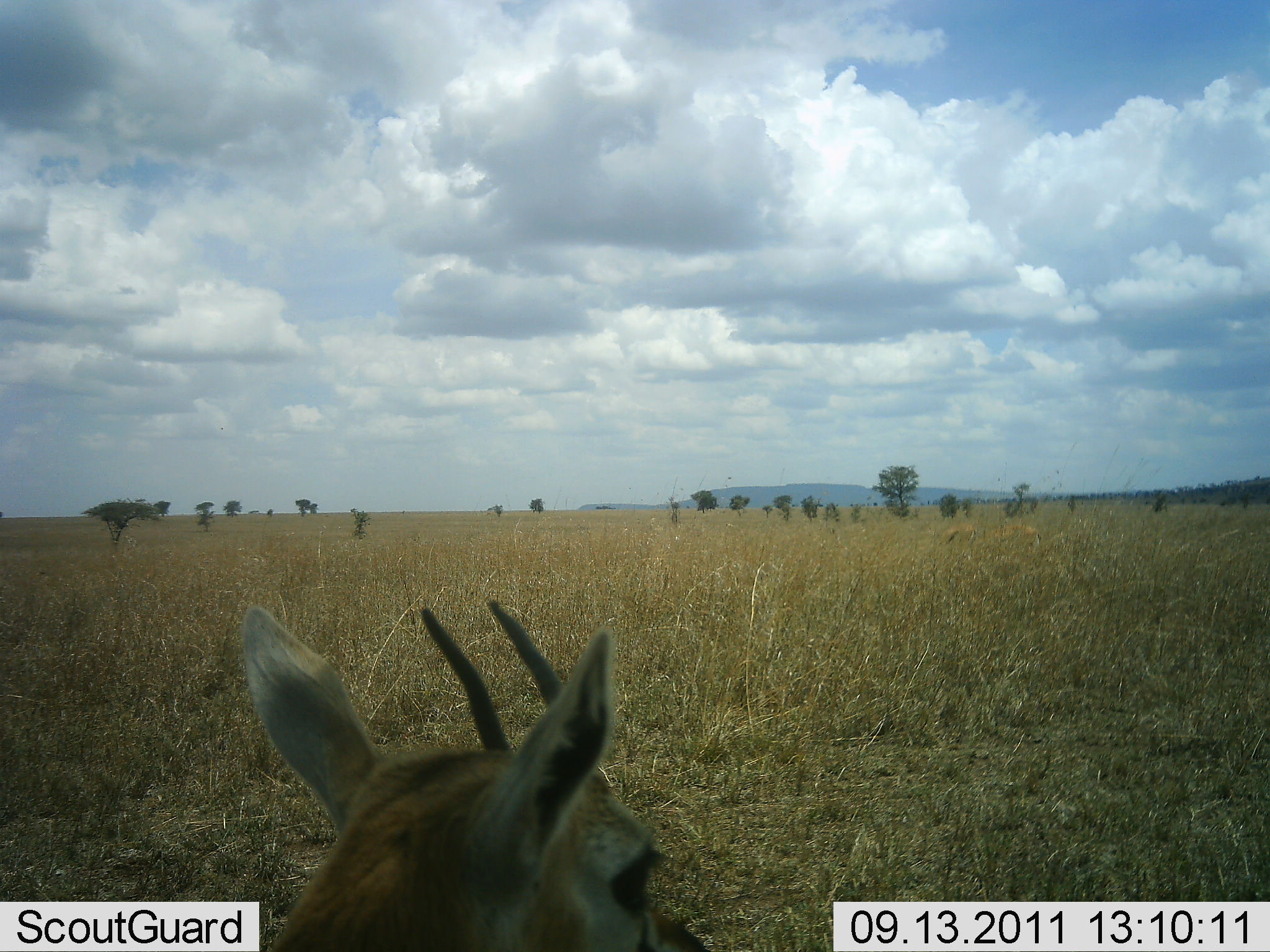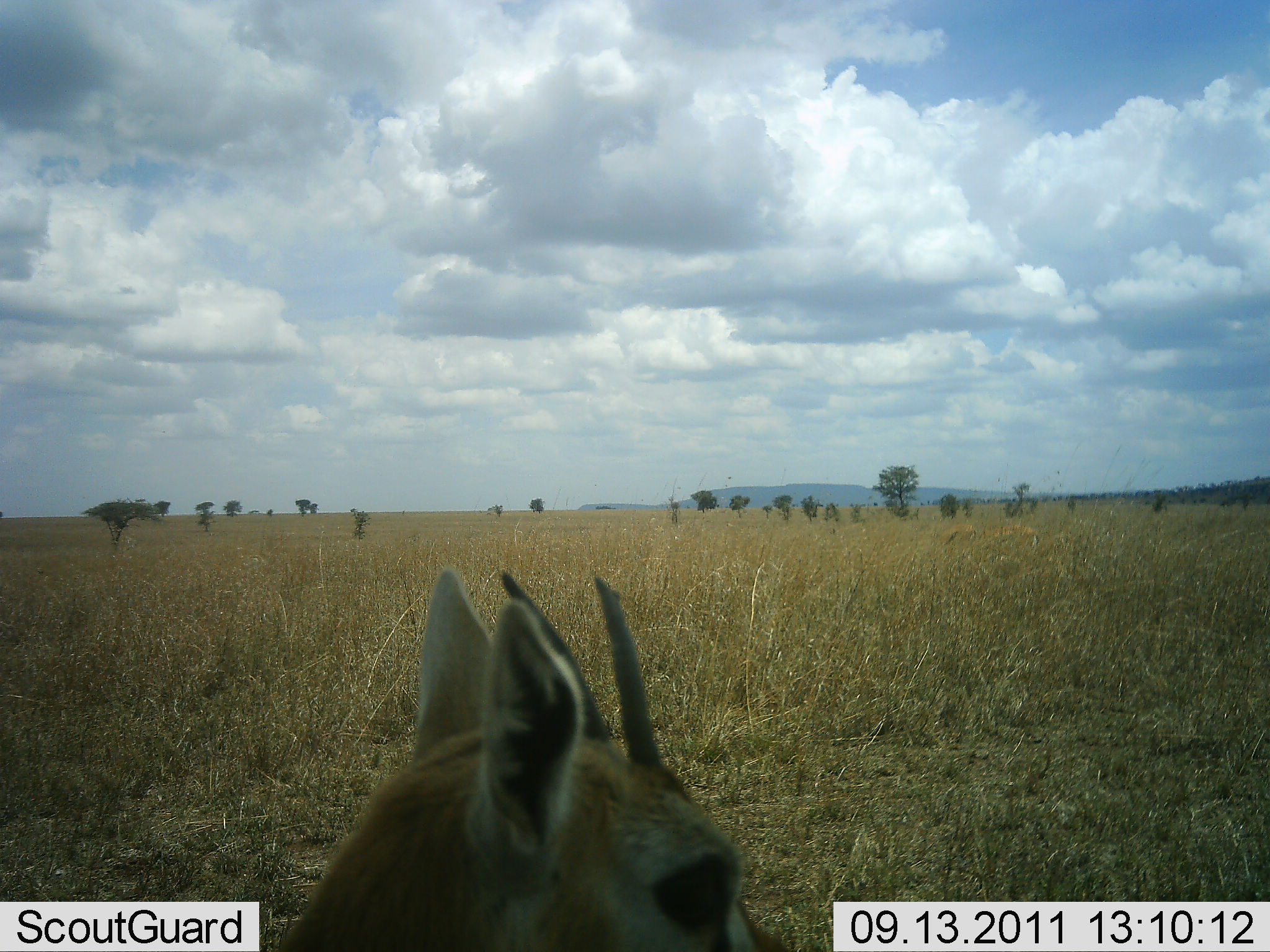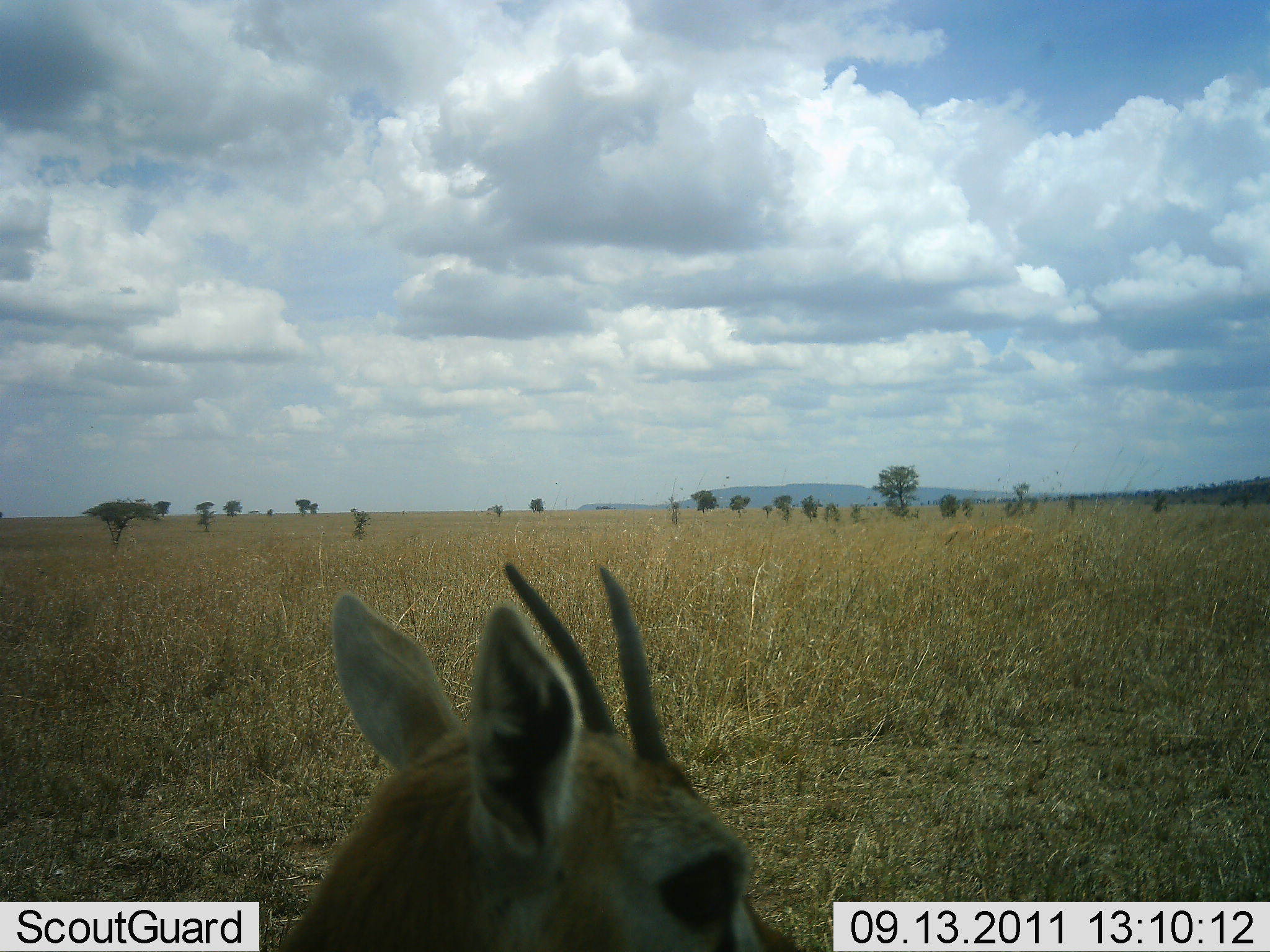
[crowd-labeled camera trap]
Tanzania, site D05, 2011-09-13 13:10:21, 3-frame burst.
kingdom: Animalia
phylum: Chordata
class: Mammalia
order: Artiodactyla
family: Bovidae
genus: Eudorcas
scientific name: Eudorcas thomsonii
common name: thomson's gazelle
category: gazellethomsons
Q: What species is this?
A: Gazellethomsons (thomson's gazelle) (Eudorcas thomsonii).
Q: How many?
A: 1.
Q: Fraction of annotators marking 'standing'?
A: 71%.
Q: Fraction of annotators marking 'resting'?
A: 29%.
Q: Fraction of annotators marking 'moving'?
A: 0%.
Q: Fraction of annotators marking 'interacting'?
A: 0%.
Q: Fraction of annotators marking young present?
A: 0%.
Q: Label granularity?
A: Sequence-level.